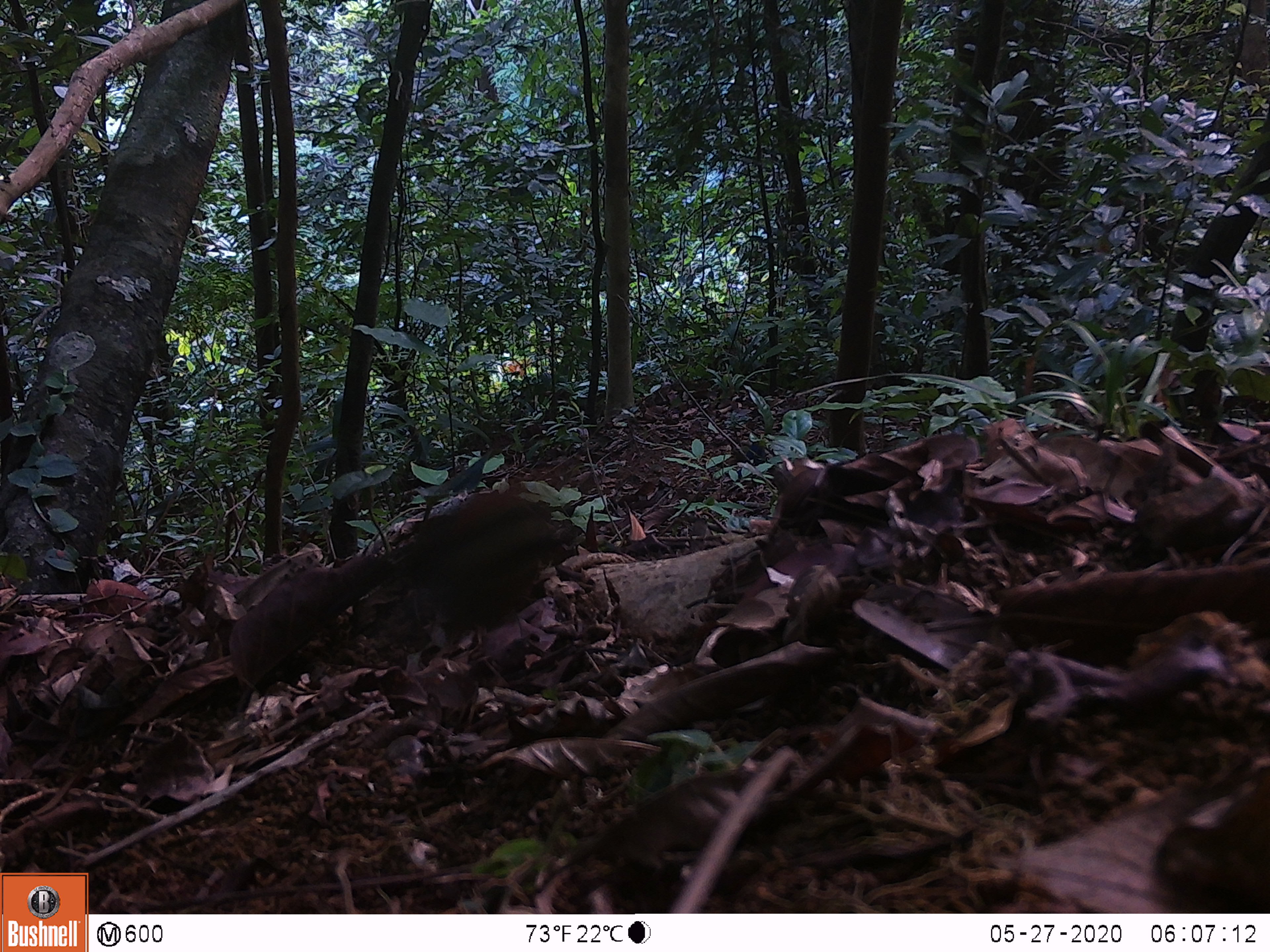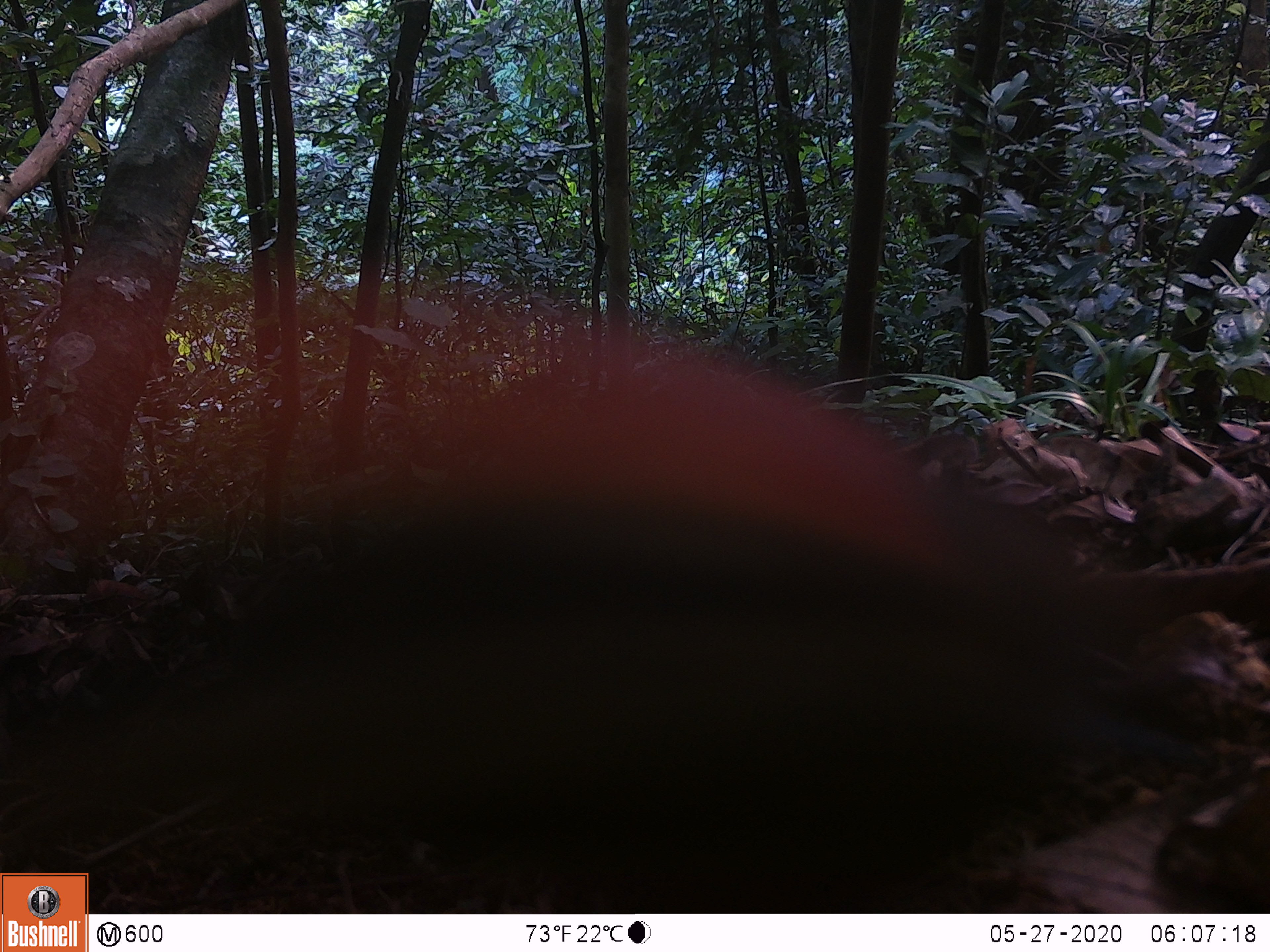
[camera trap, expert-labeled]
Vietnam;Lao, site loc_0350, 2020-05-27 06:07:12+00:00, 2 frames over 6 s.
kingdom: Animalia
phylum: Chordata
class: Aves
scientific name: Aves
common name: bird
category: unidentified bird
Unidentified bird (bird) (Aves). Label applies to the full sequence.